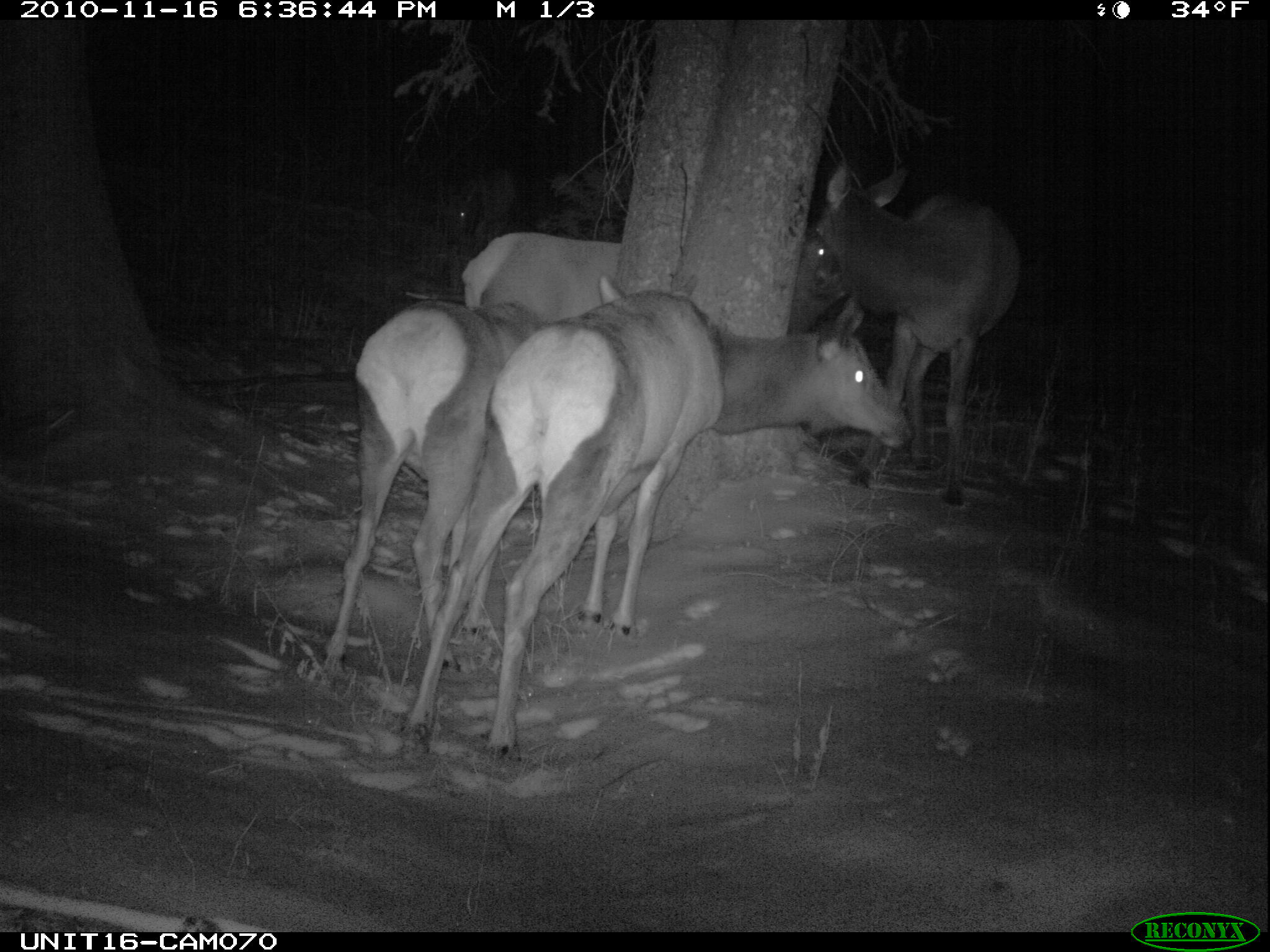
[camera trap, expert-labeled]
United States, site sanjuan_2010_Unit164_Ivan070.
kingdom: Animalia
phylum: Chordata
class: Mammalia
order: Artiodactyla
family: Cervidae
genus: Cervus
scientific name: Cervus elaphus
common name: red deer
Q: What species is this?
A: Cervus elaphus (red deer).